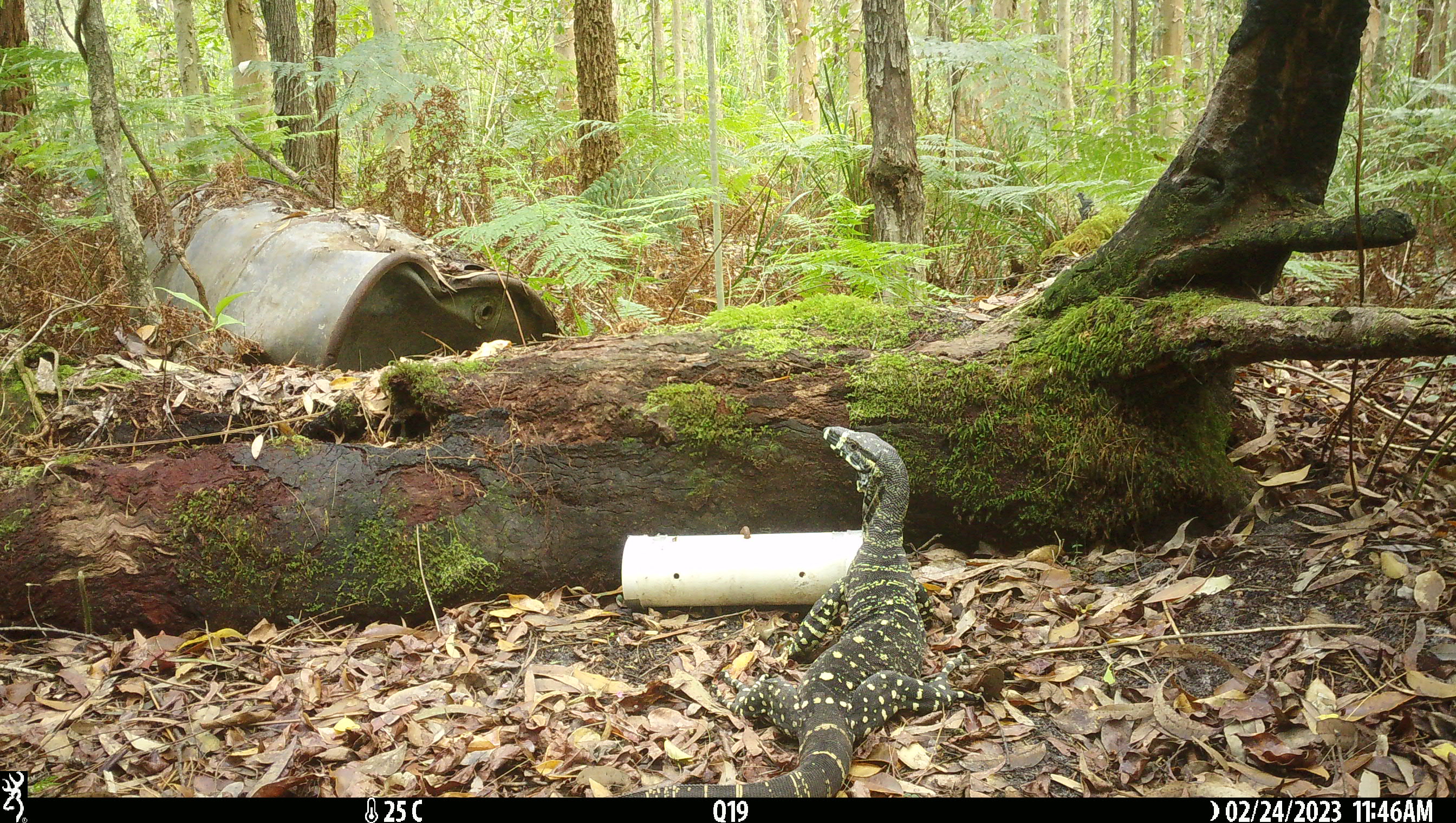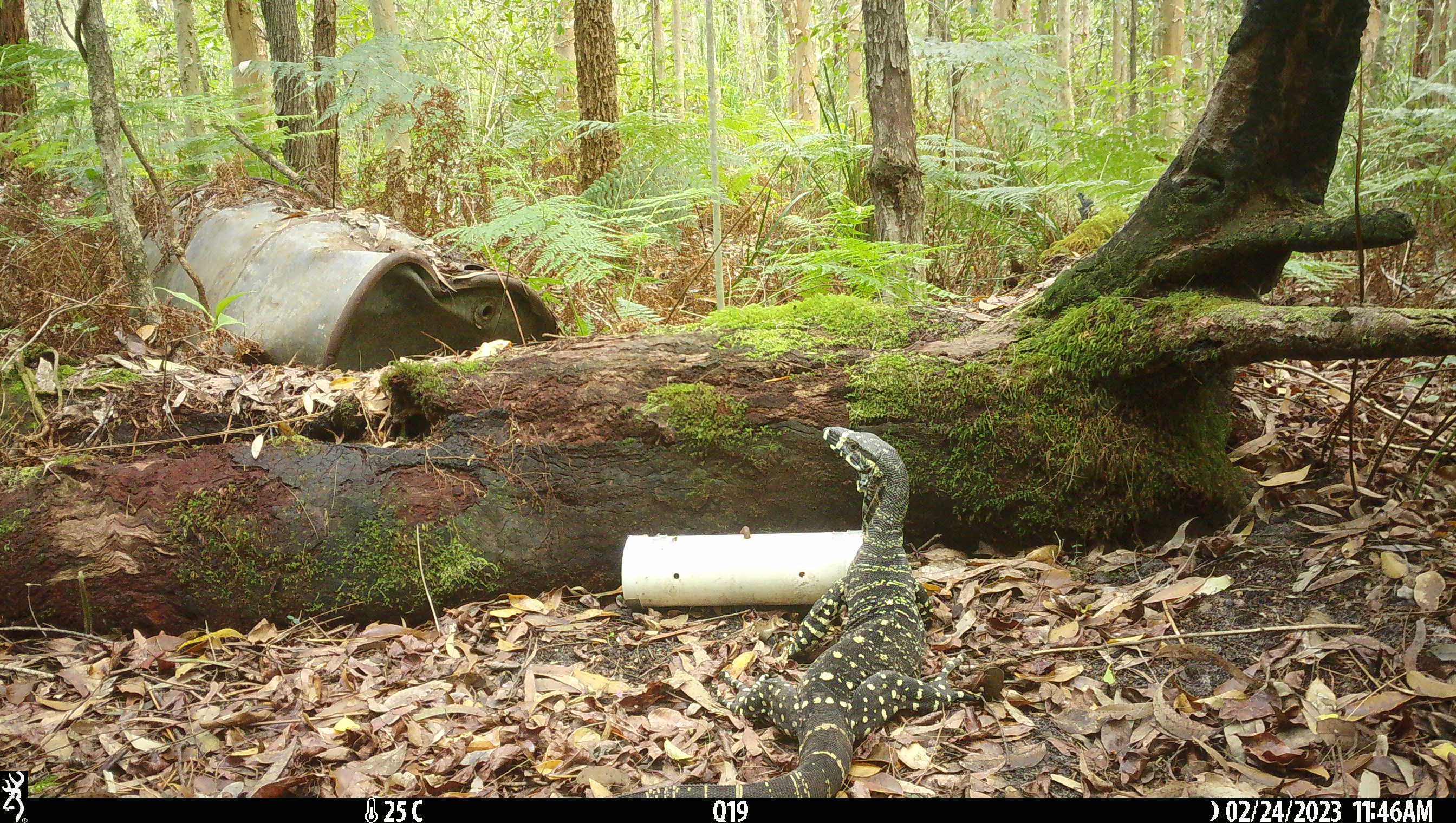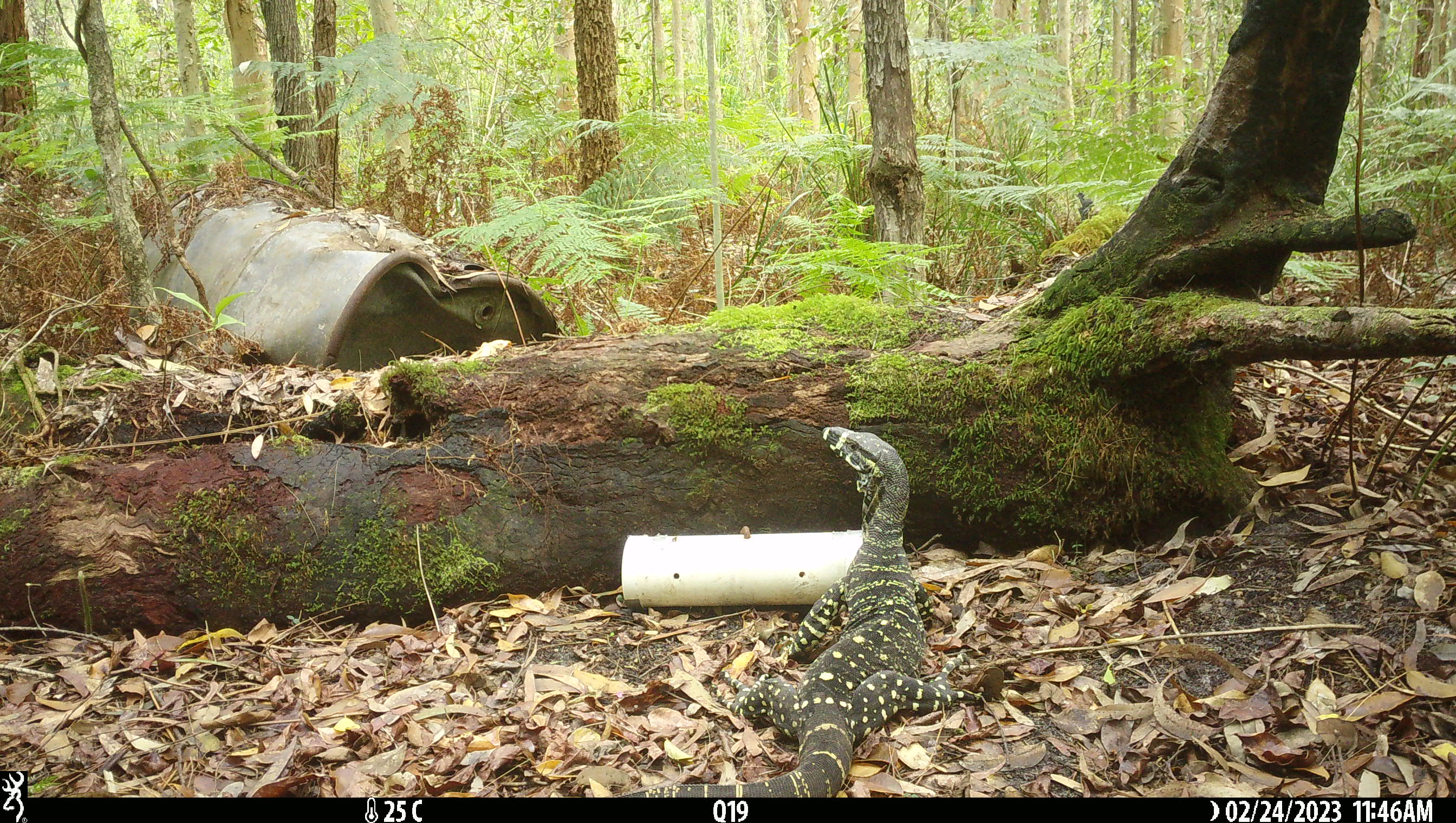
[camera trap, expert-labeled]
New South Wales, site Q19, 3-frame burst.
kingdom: Animalia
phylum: Chordata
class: Reptilia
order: Squamata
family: Varanidae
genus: Varanus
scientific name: Varanus varius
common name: lace monitor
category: goanna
Goanna (lace monitor) (Varanus varius).